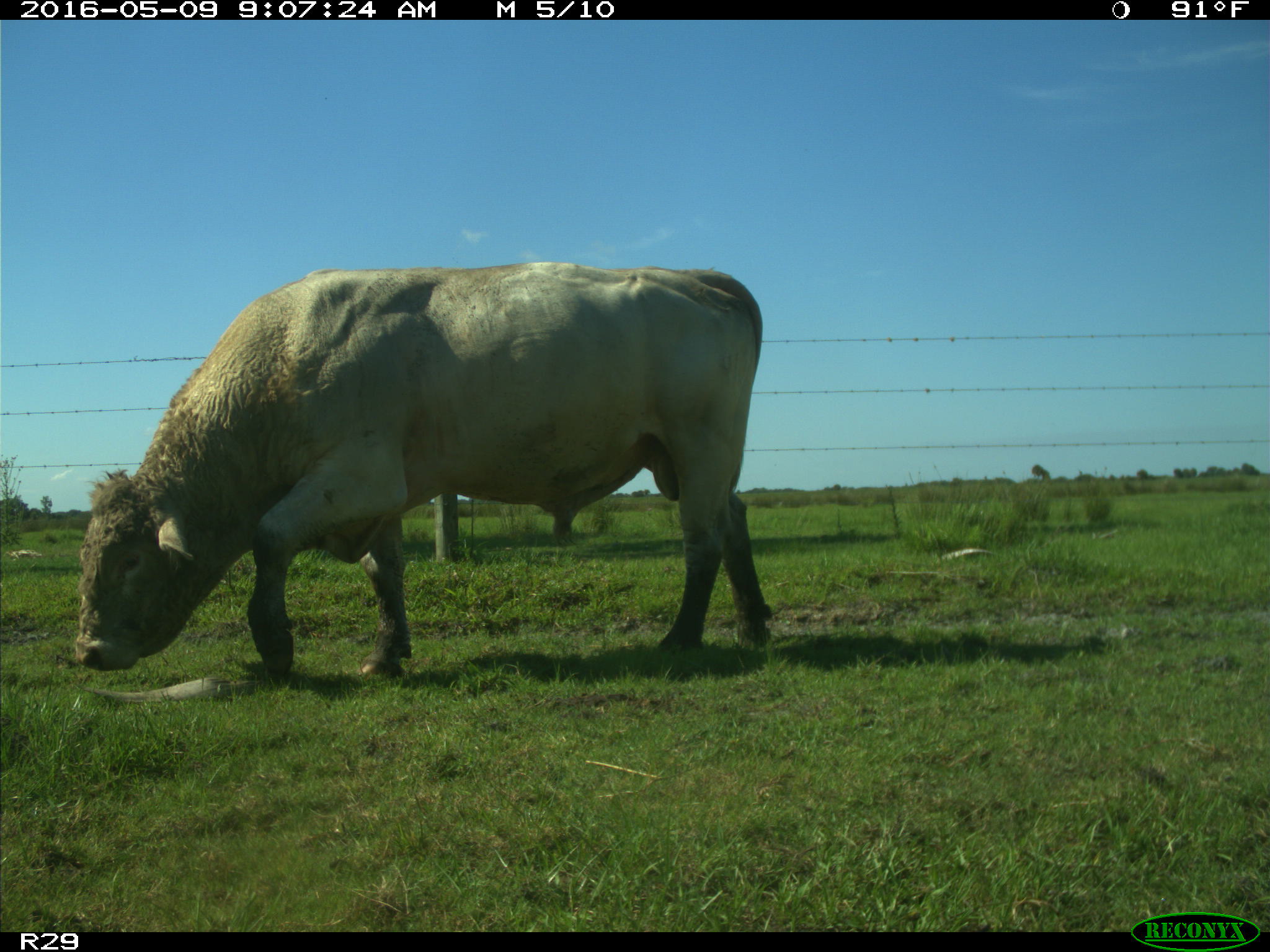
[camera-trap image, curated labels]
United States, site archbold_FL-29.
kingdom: Animalia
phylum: Chordata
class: Mammalia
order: Artiodactyla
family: Bovidae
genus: Bos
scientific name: Bos taurus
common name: domestic cow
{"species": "Bos taurus (domestic cow)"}